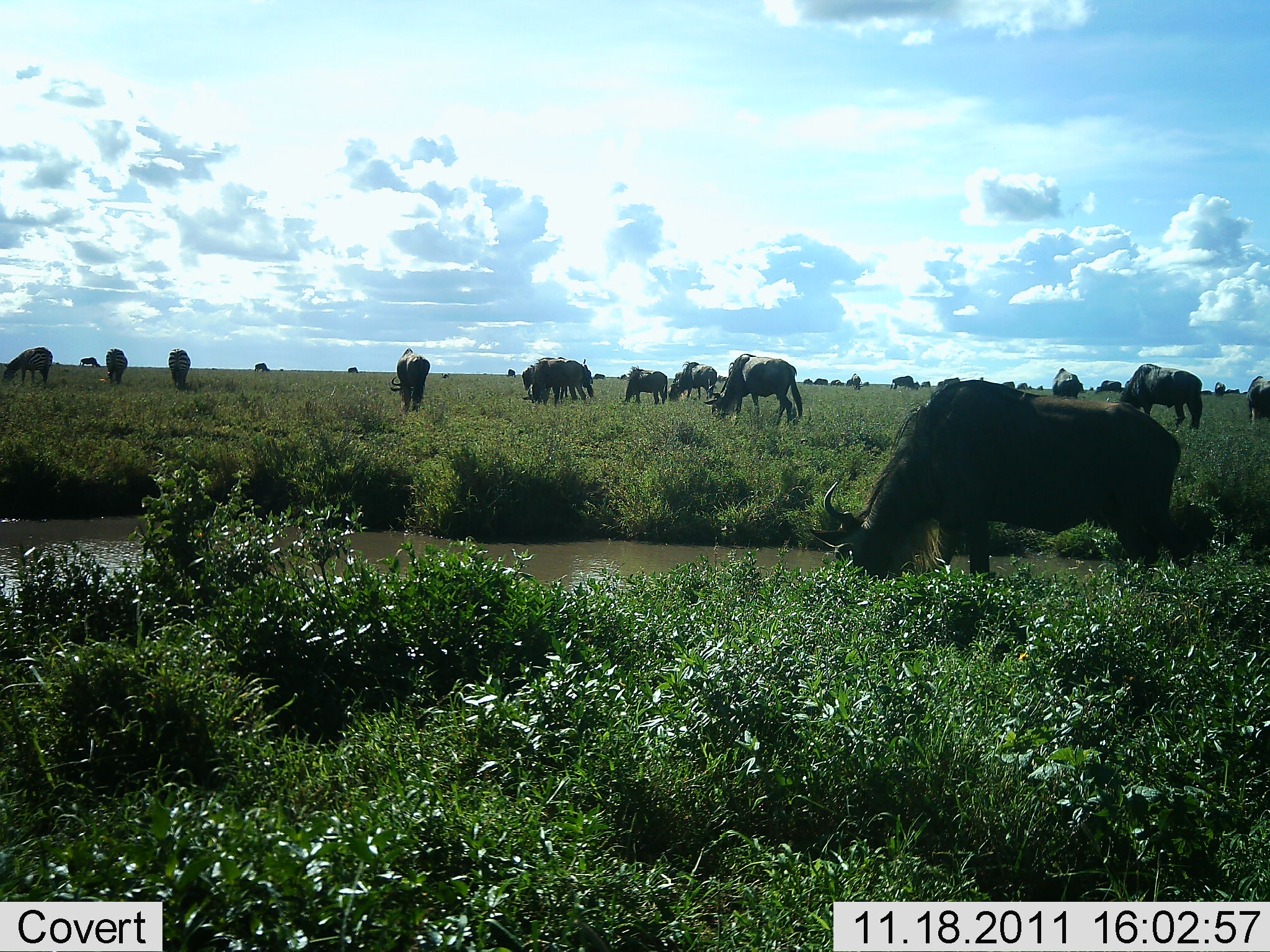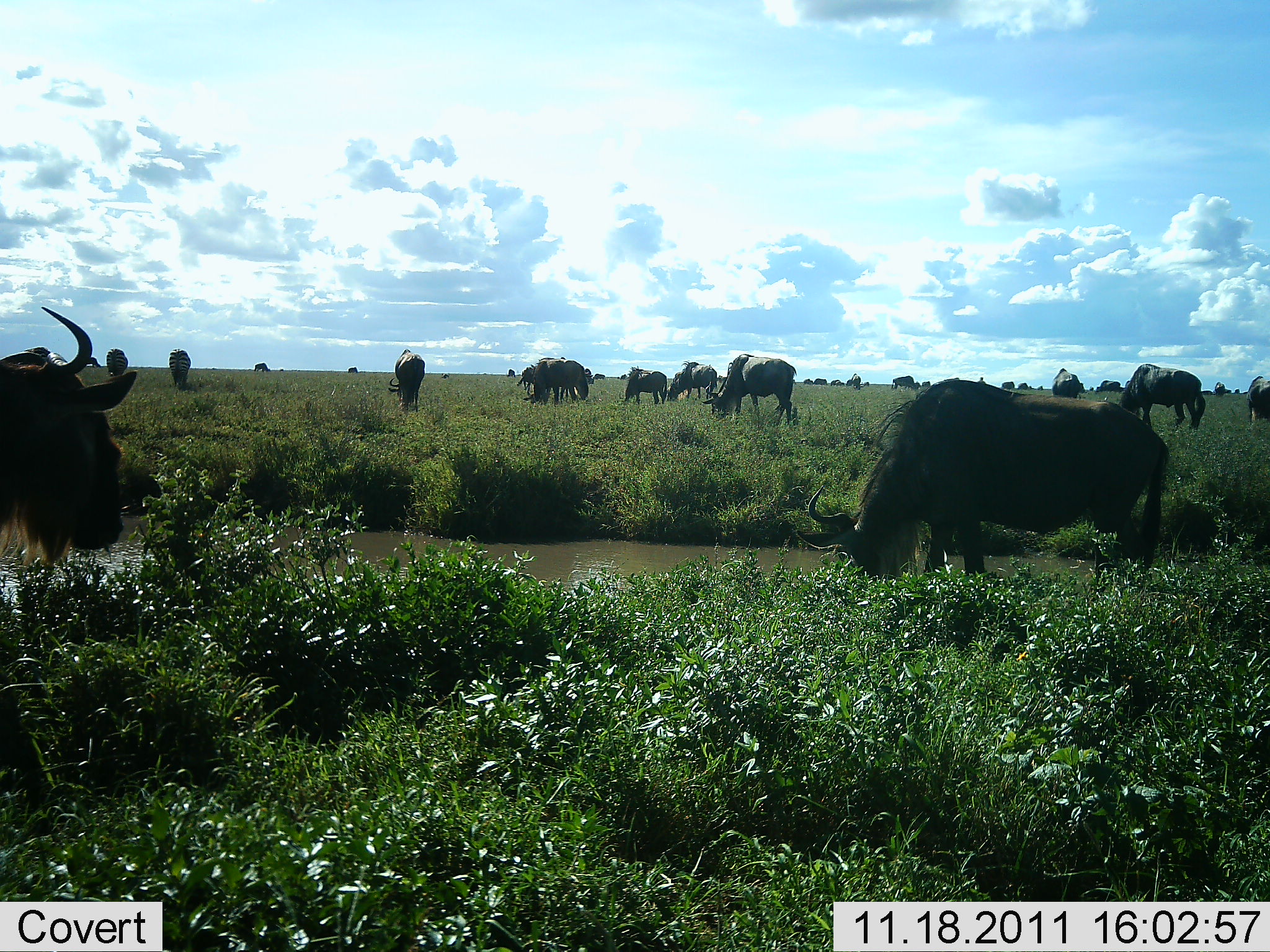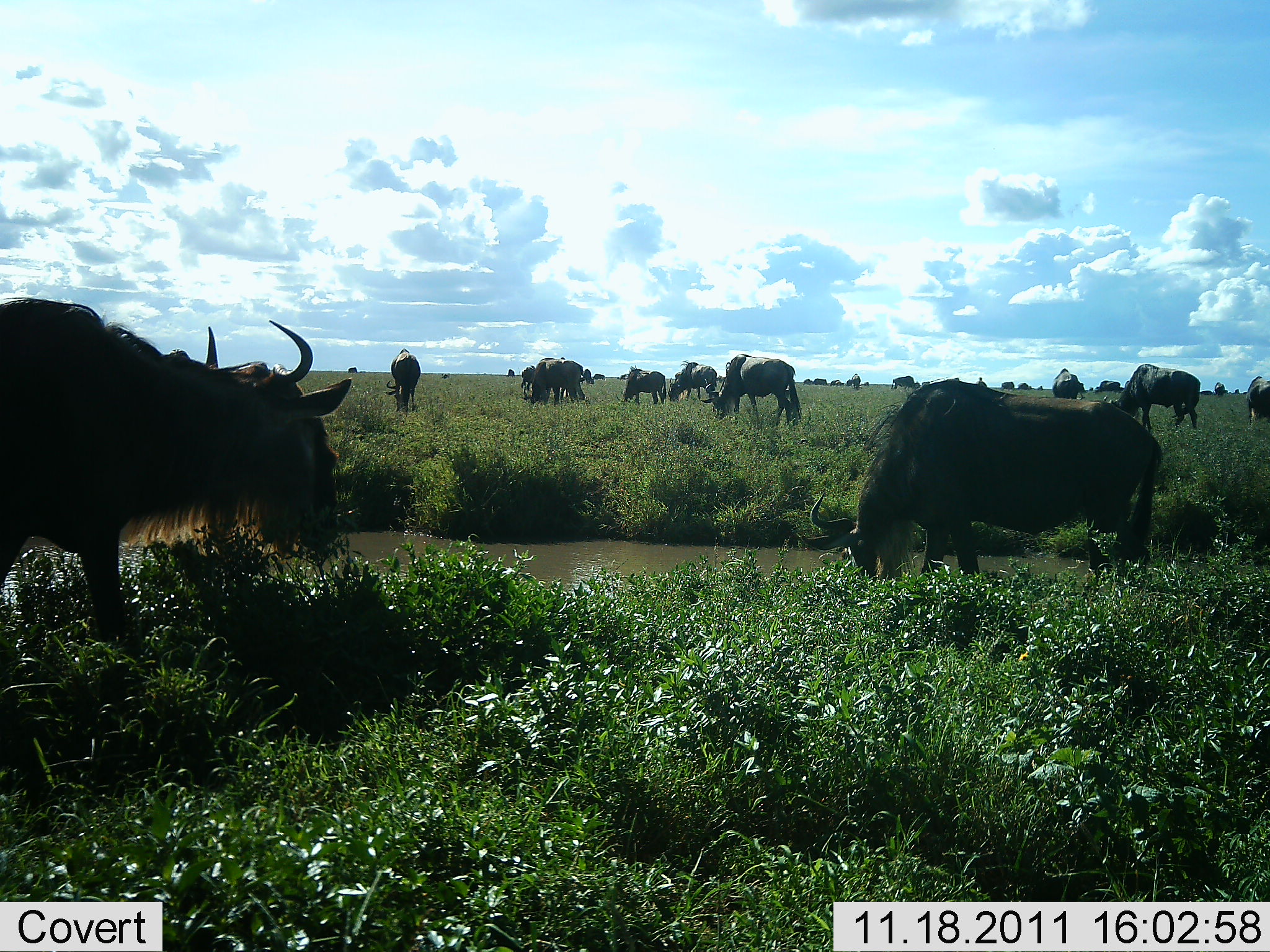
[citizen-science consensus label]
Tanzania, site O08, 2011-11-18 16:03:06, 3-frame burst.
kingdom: Animalia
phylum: Chordata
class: Mammalia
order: Artiodactyla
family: Bovidae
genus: Connochaetes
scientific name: Connochaetes taurinus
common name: blue wildebeest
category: wildebeest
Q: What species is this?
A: Wildebeest (blue wildebeest) (Connochaetes taurinus).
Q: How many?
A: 11-50.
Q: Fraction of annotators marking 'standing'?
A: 55%.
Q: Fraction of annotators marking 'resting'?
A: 9%.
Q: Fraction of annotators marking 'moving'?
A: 55%.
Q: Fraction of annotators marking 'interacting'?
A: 18%.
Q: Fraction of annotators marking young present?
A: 0%.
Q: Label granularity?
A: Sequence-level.